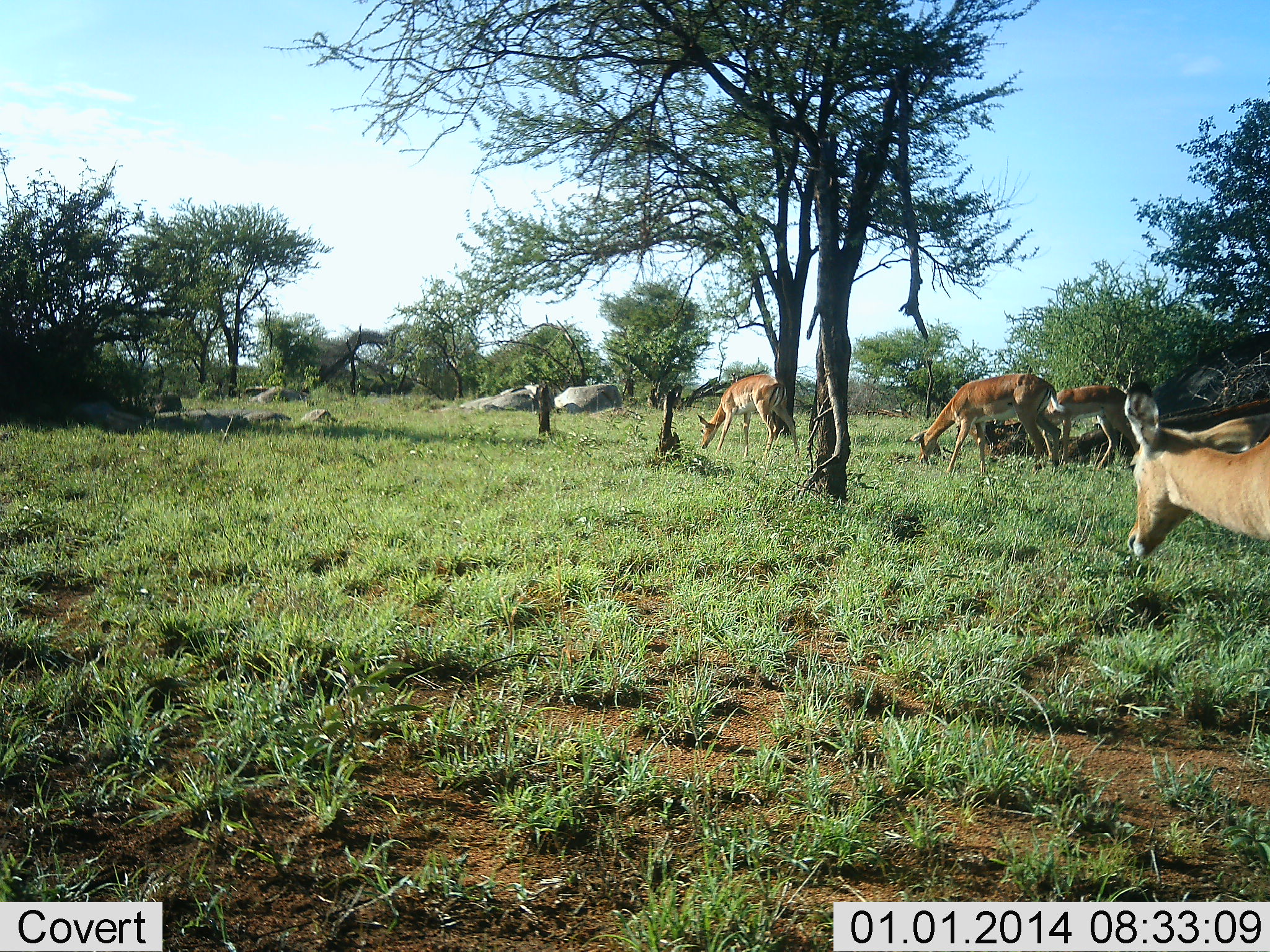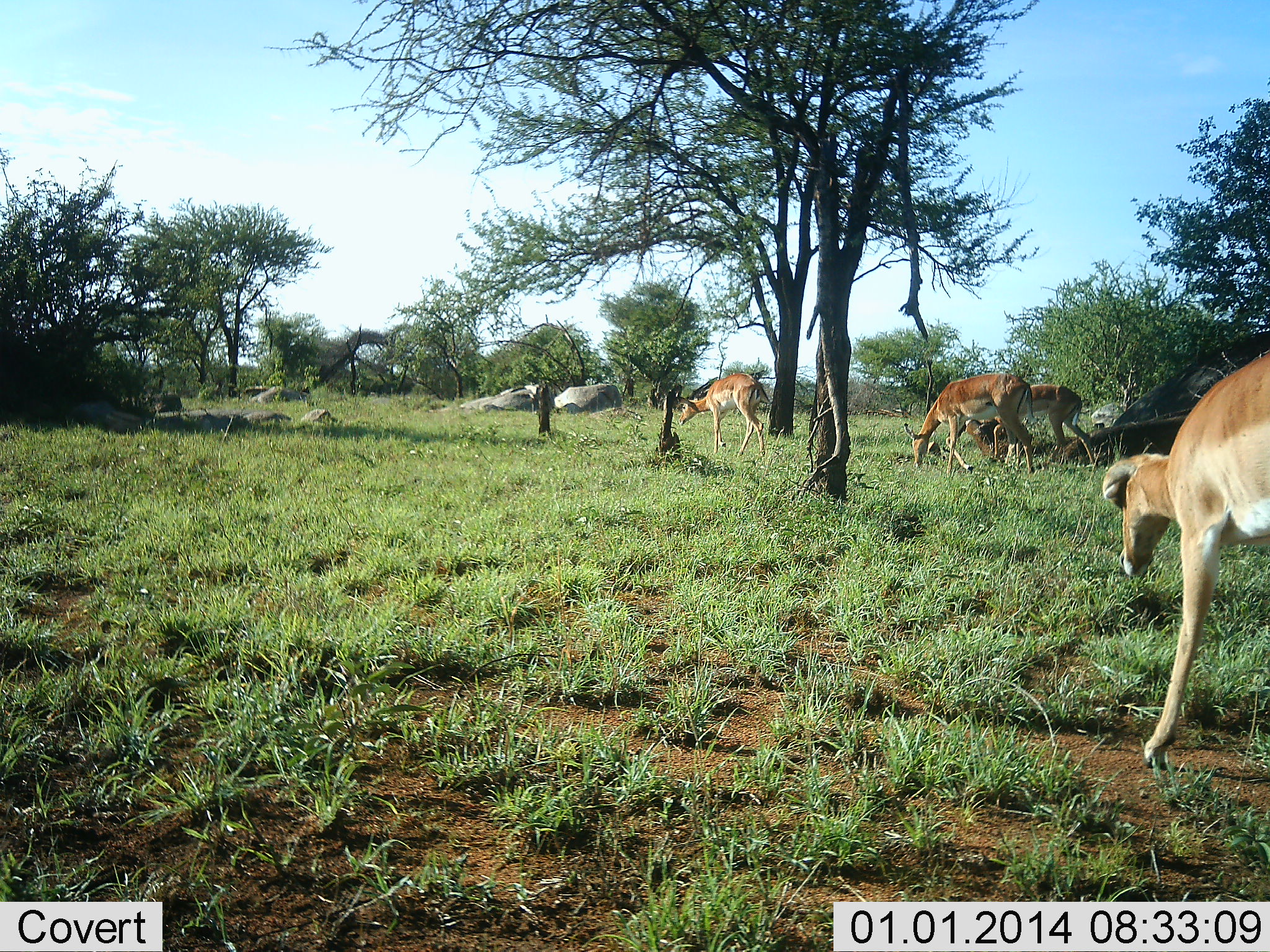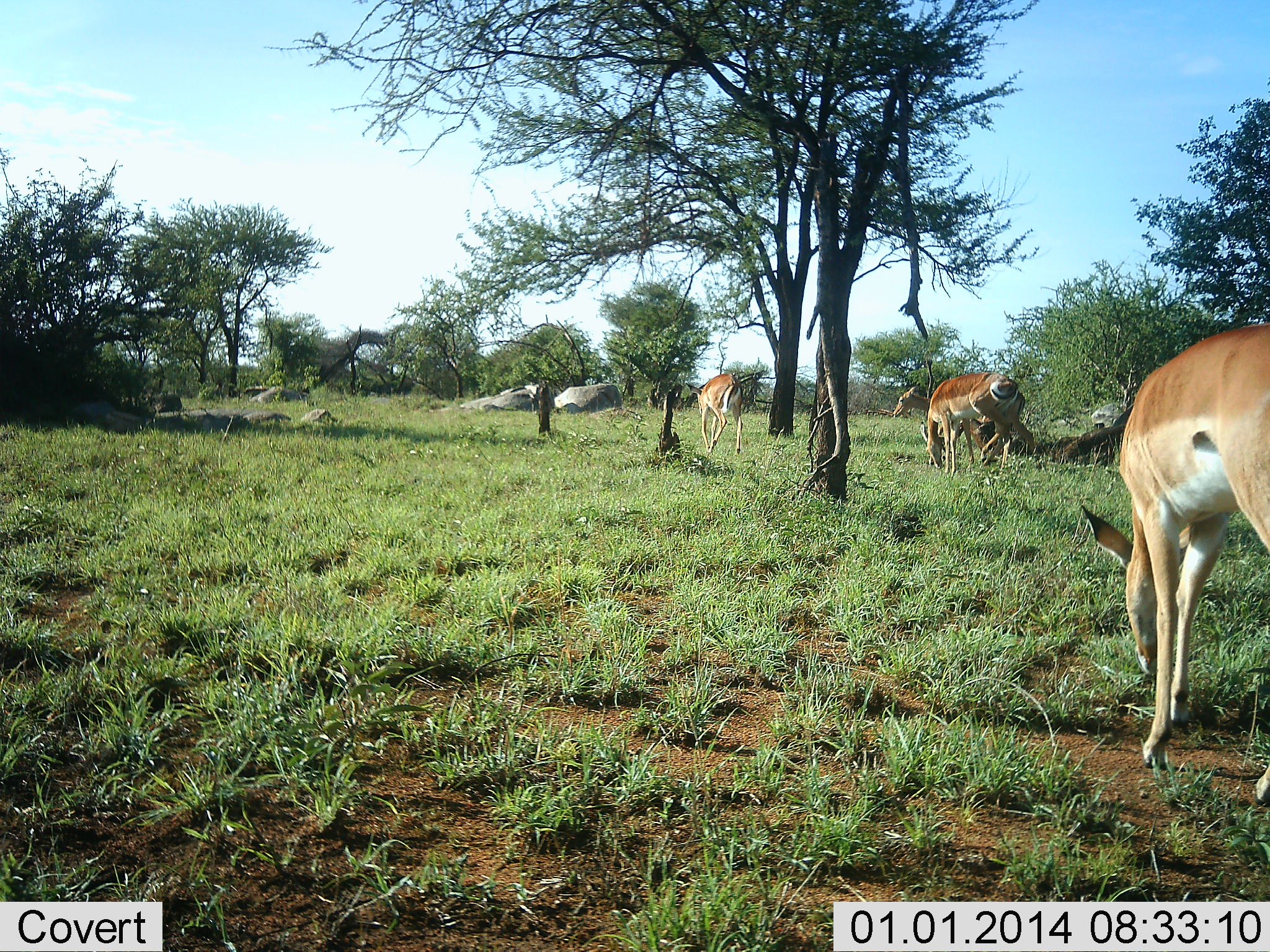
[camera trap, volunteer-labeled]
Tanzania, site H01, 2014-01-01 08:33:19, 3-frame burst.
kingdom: Animalia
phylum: Chordata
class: Mammalia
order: Artiodactyla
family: Bovidae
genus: Aepyceros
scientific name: Aepyceros melampus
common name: impala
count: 4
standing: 0%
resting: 0%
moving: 100%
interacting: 0%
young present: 0%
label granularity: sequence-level